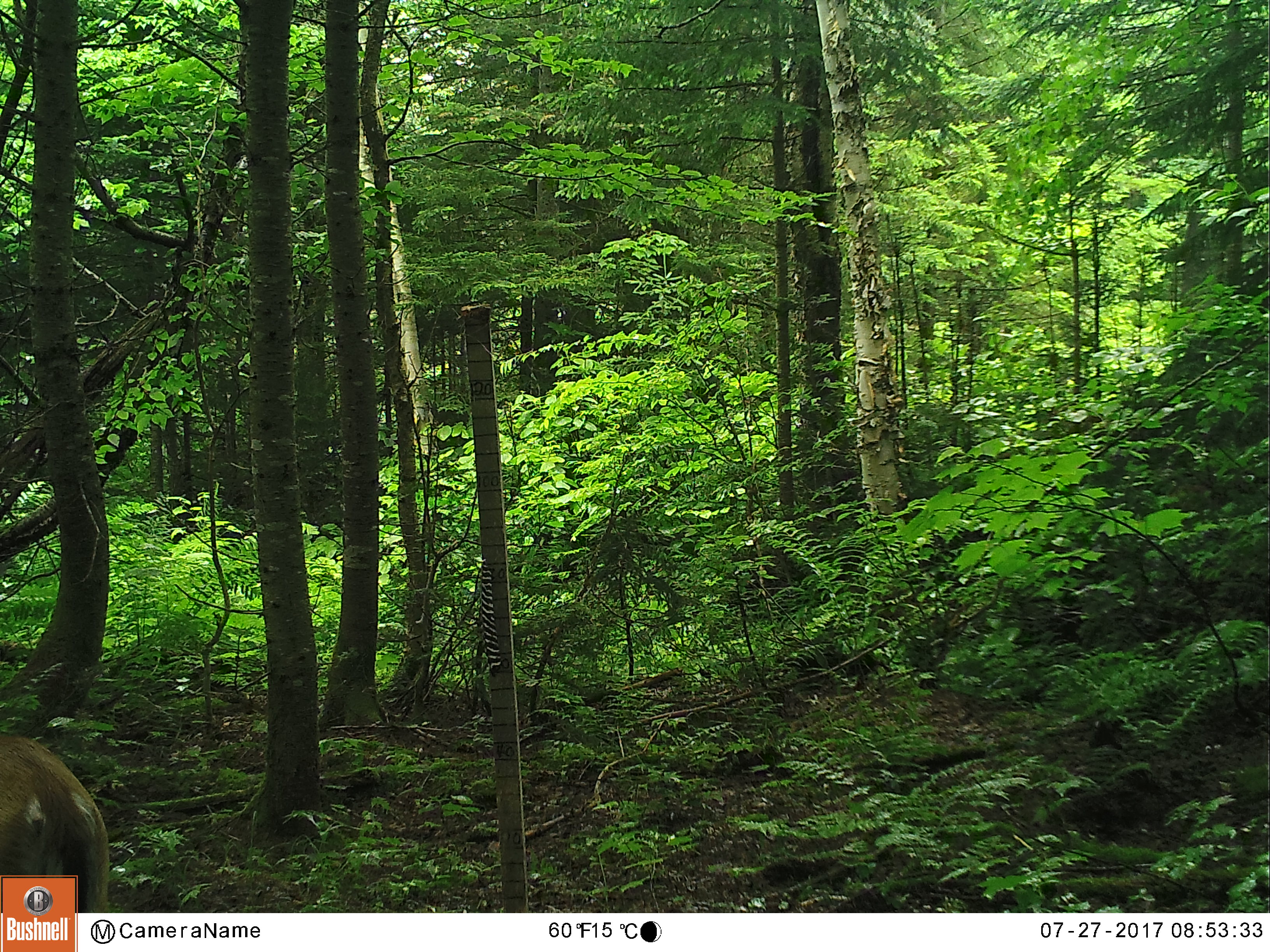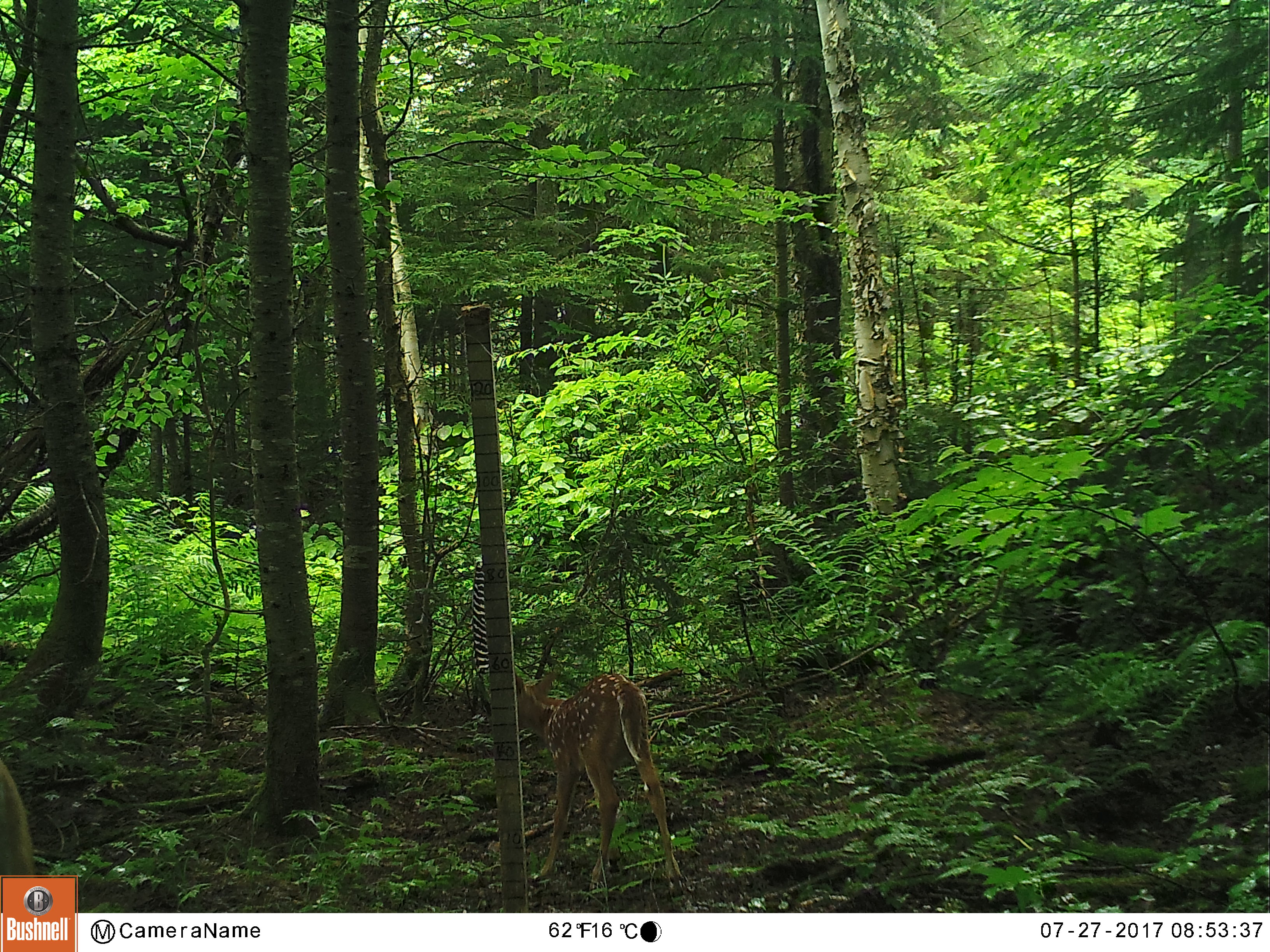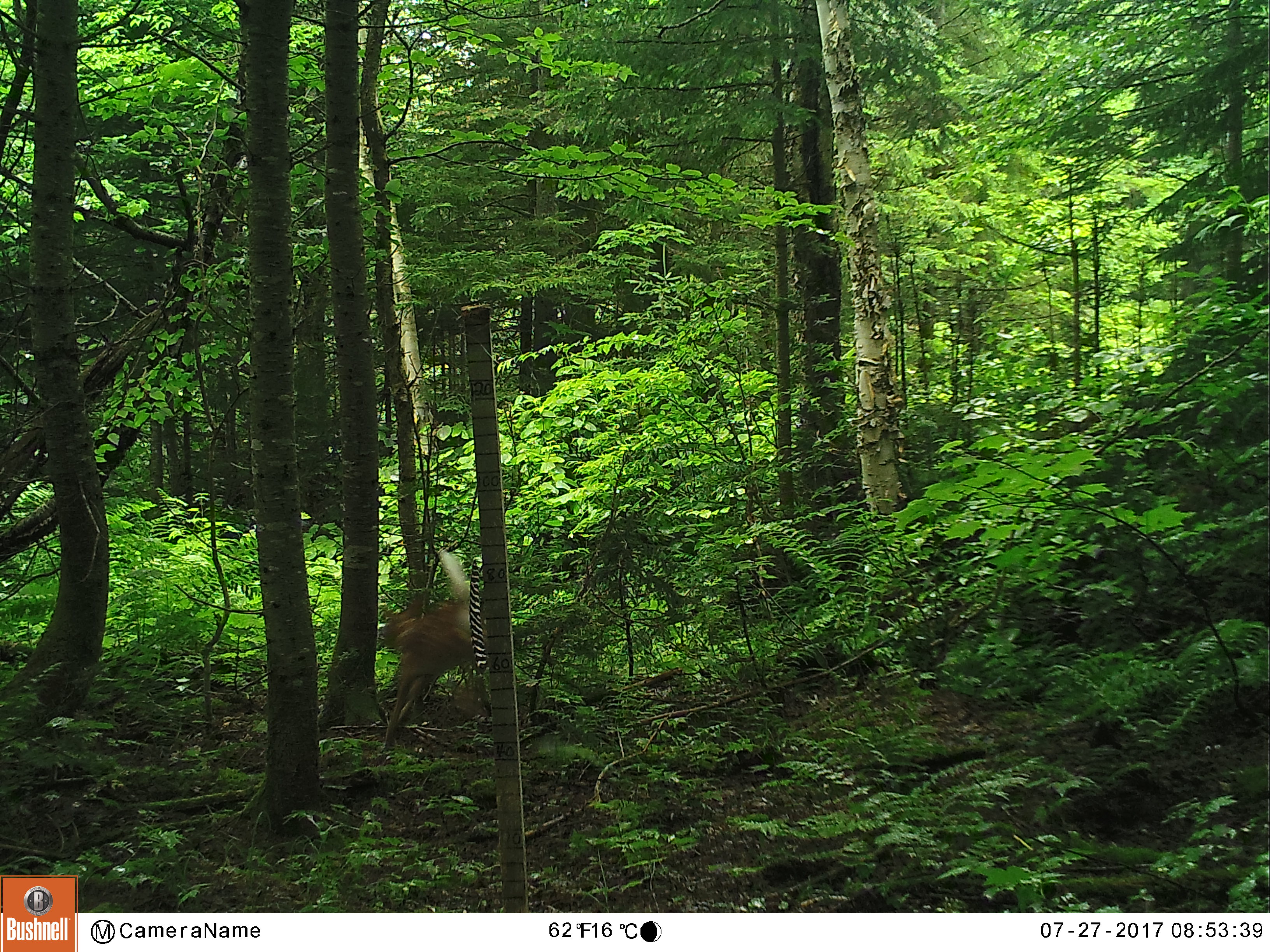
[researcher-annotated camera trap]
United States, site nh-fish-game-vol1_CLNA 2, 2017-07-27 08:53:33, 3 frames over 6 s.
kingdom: Animalia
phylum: Chordata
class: Mammalia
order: Artiodactyla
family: Cervidae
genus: Odocoileus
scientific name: Odocoileus virginianus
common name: white-tailed deer